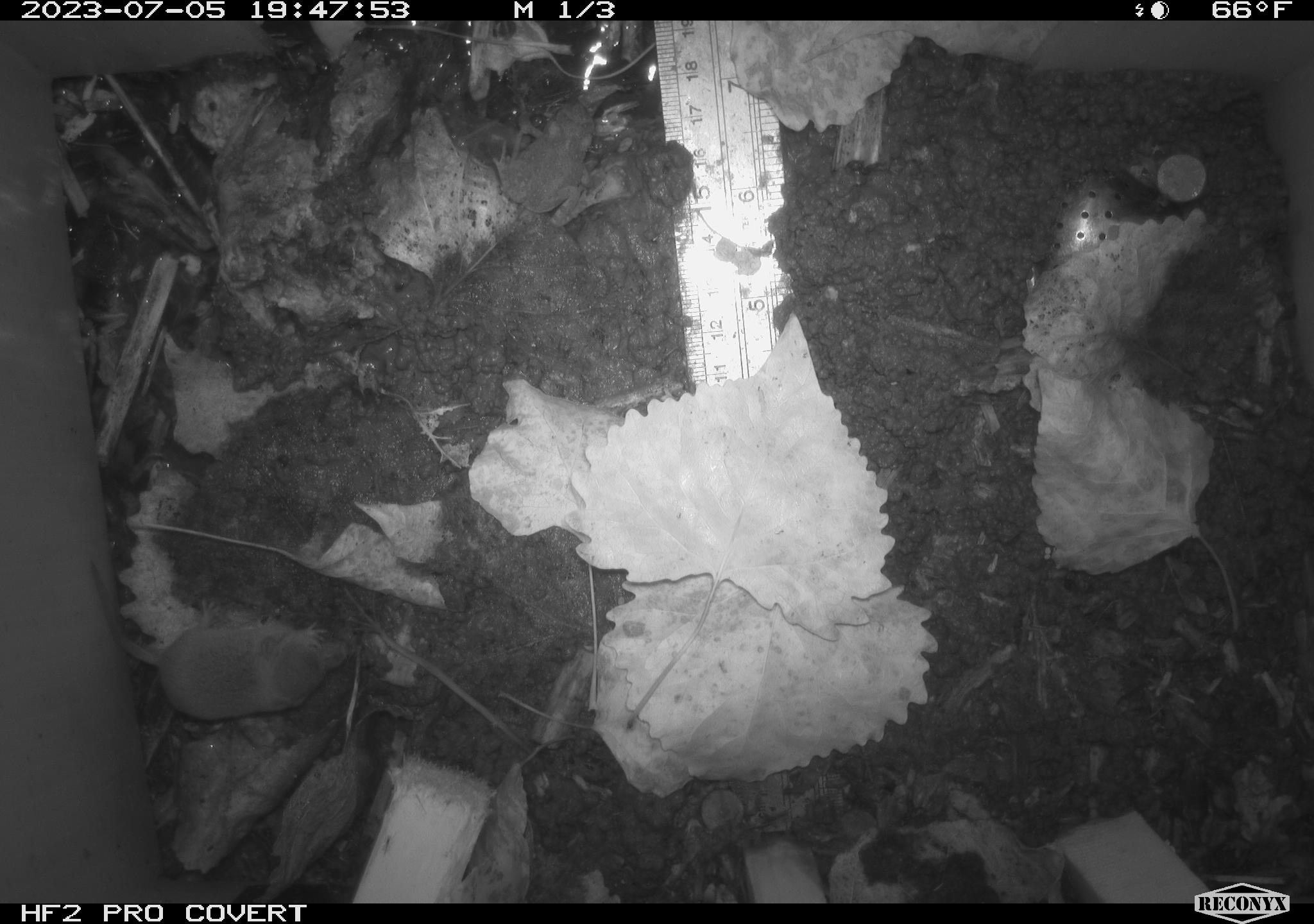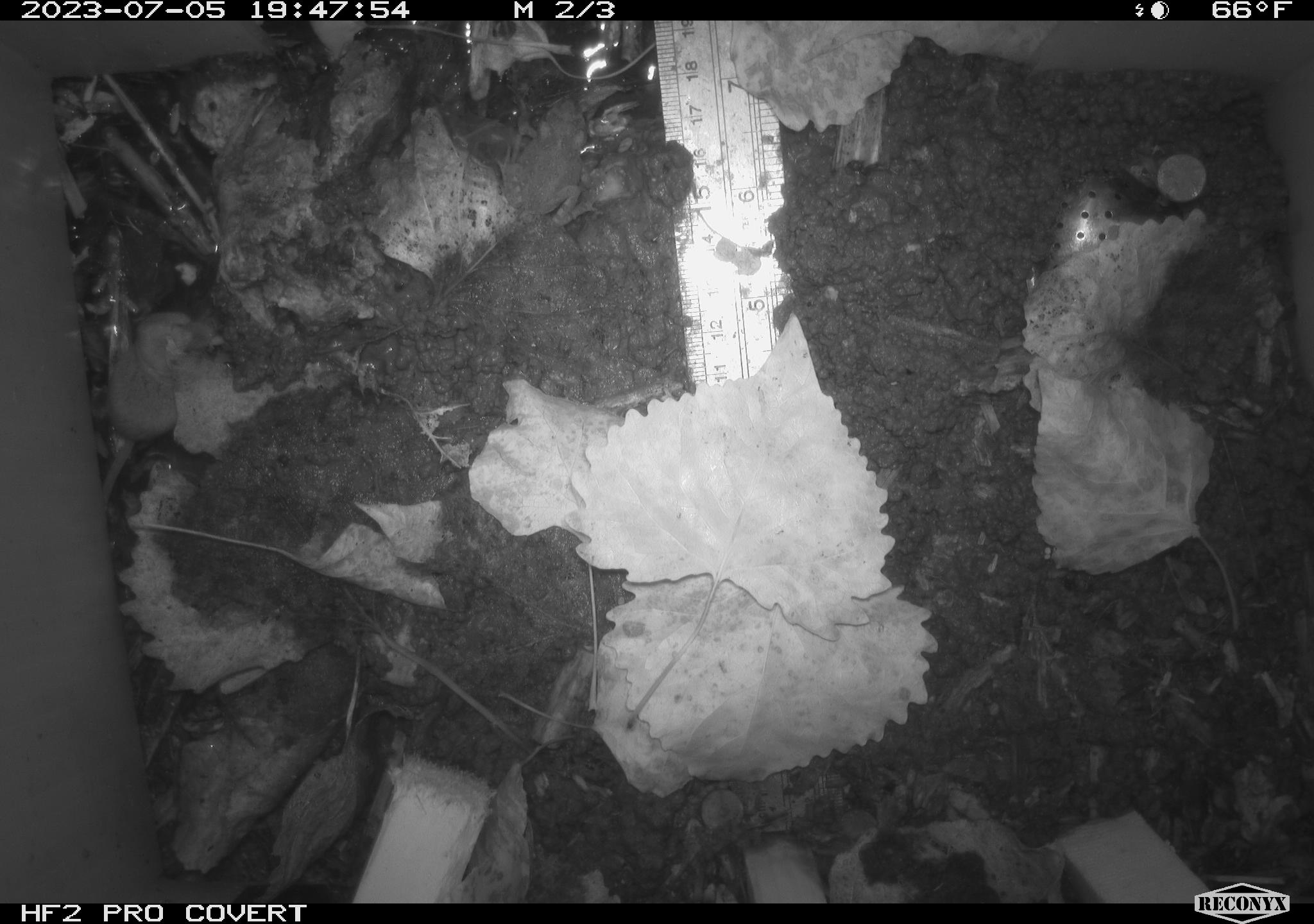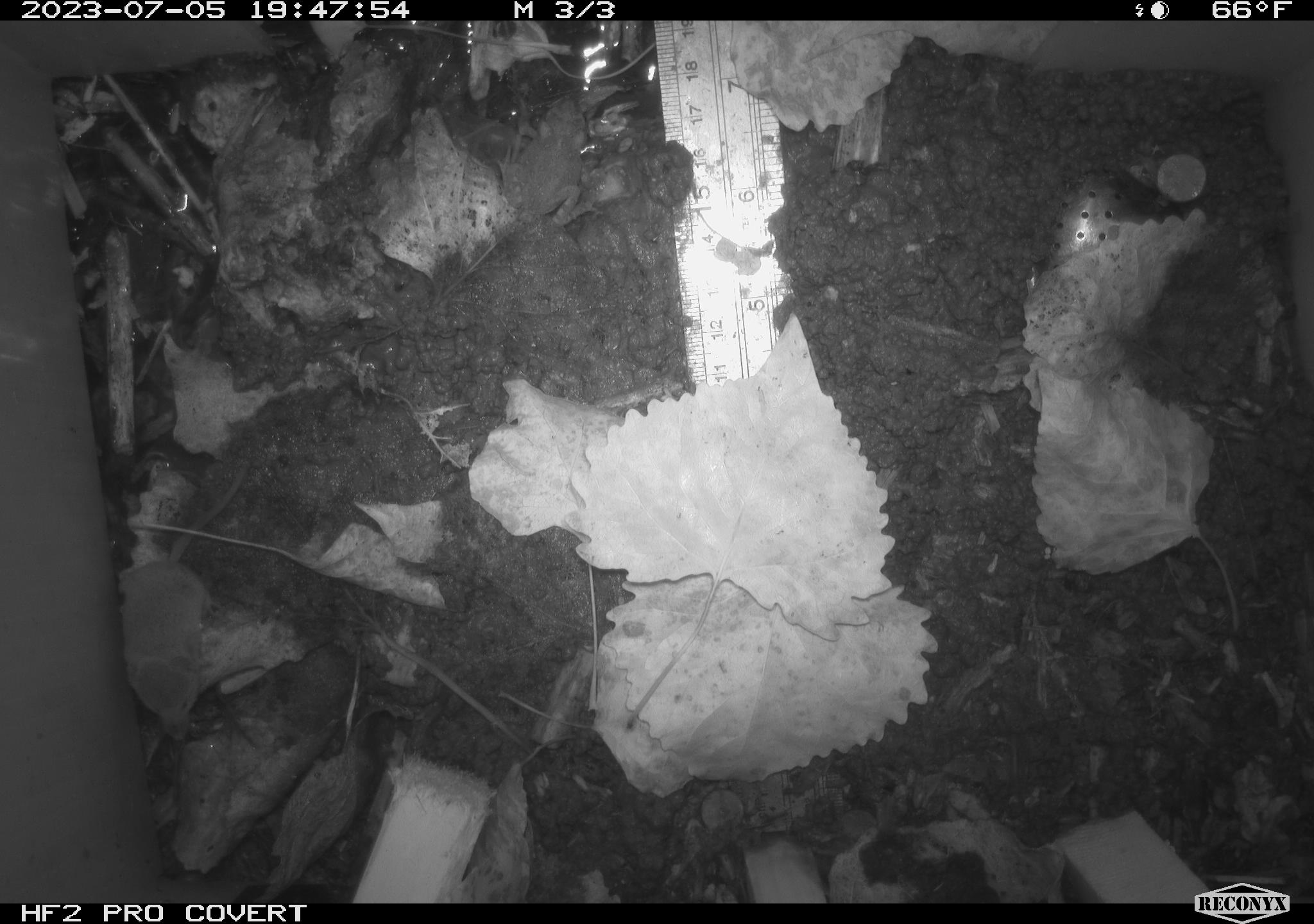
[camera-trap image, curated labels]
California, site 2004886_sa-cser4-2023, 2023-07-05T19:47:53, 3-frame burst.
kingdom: Animalia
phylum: Chordata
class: Mammalia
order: Eulipotyphla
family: Soricidae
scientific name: Soricidae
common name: shrews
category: soricidae family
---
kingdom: Animalia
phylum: Chordata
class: Amphibia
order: Anura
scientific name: Anura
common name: frogs